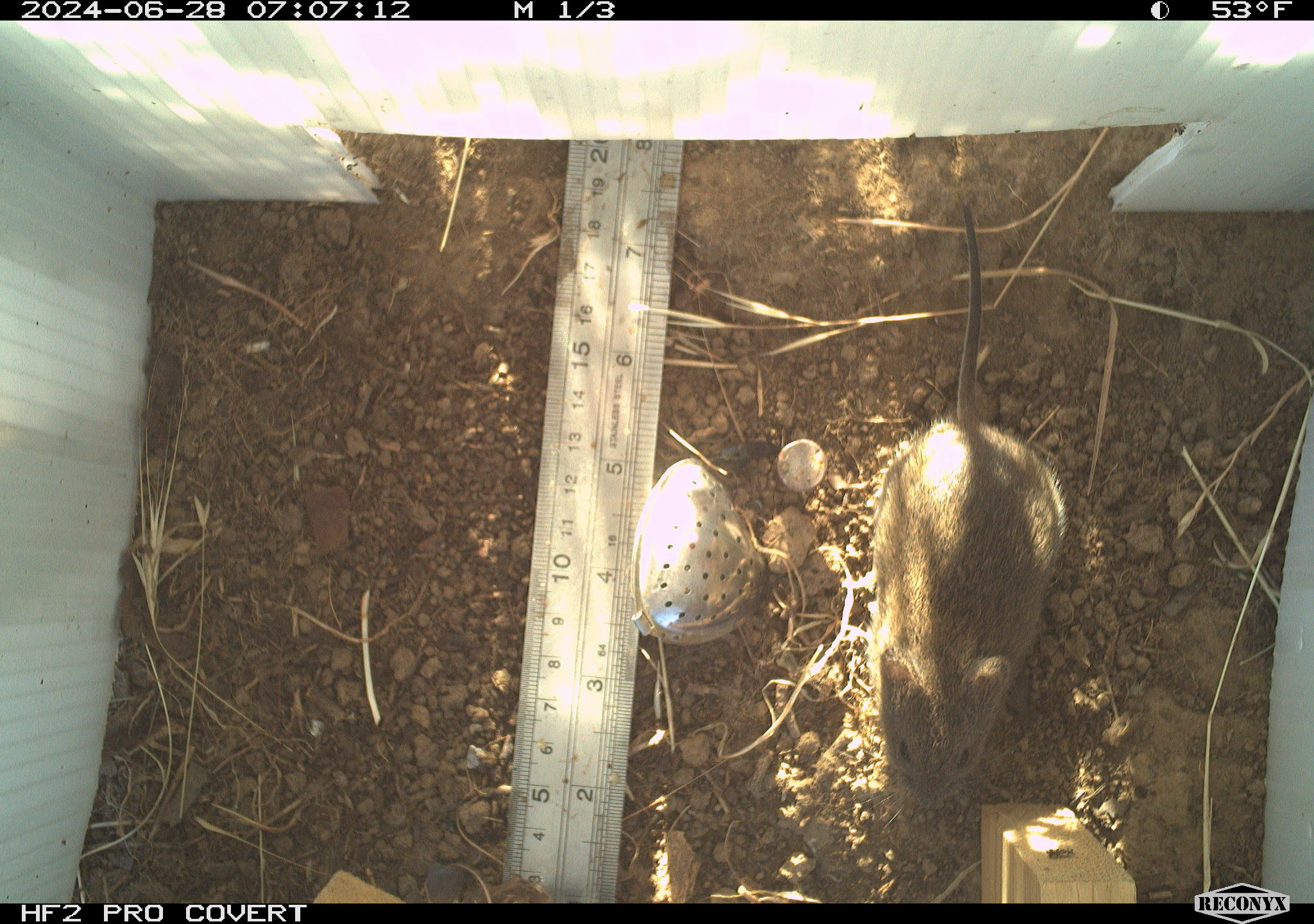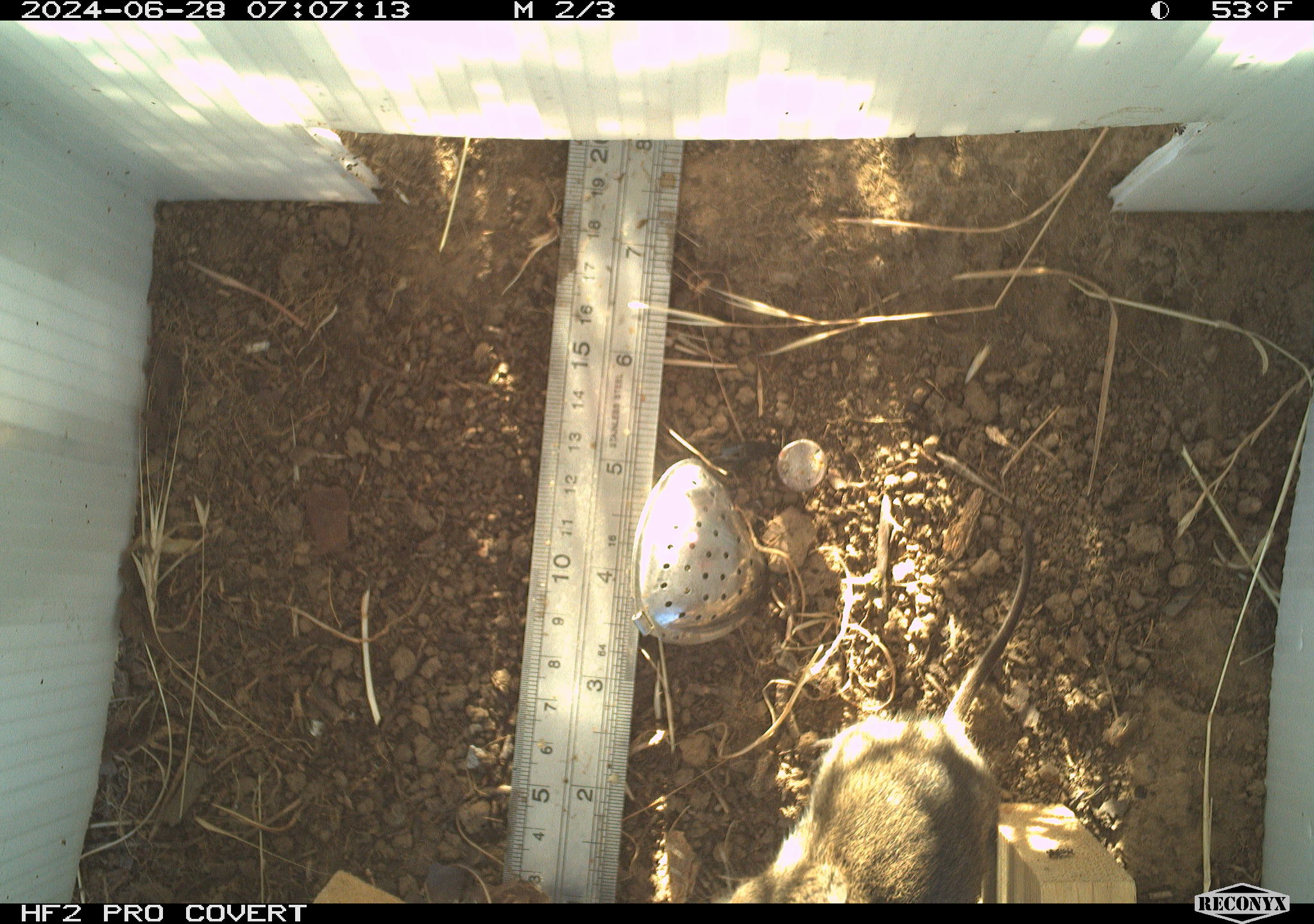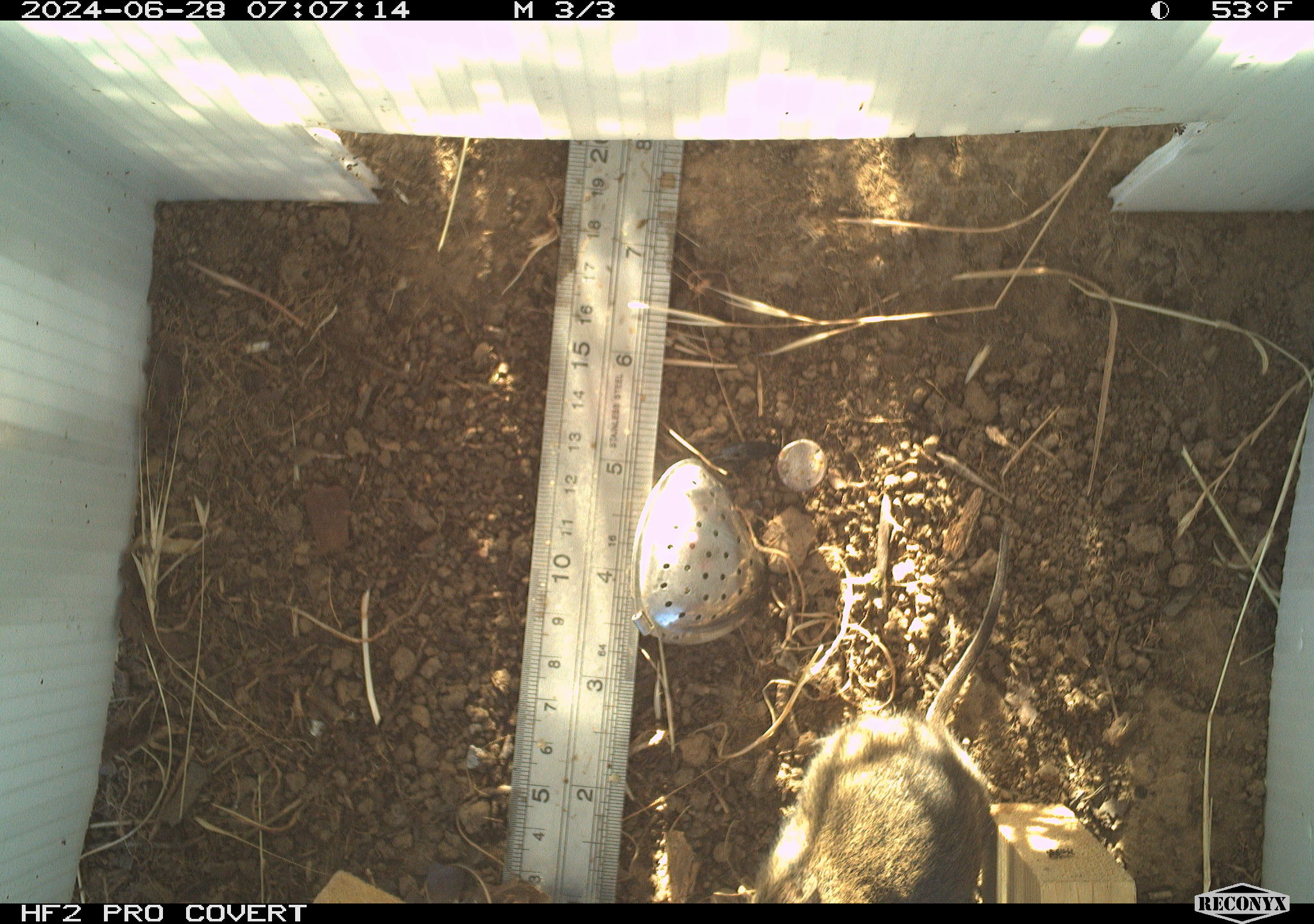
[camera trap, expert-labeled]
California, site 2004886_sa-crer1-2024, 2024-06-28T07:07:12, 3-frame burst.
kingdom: Animalia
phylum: Chordata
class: Mammalia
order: Rodentia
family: Cricetidae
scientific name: Arvicolinae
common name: voles, lemmings, and muskrats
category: arvicolinae subfamily